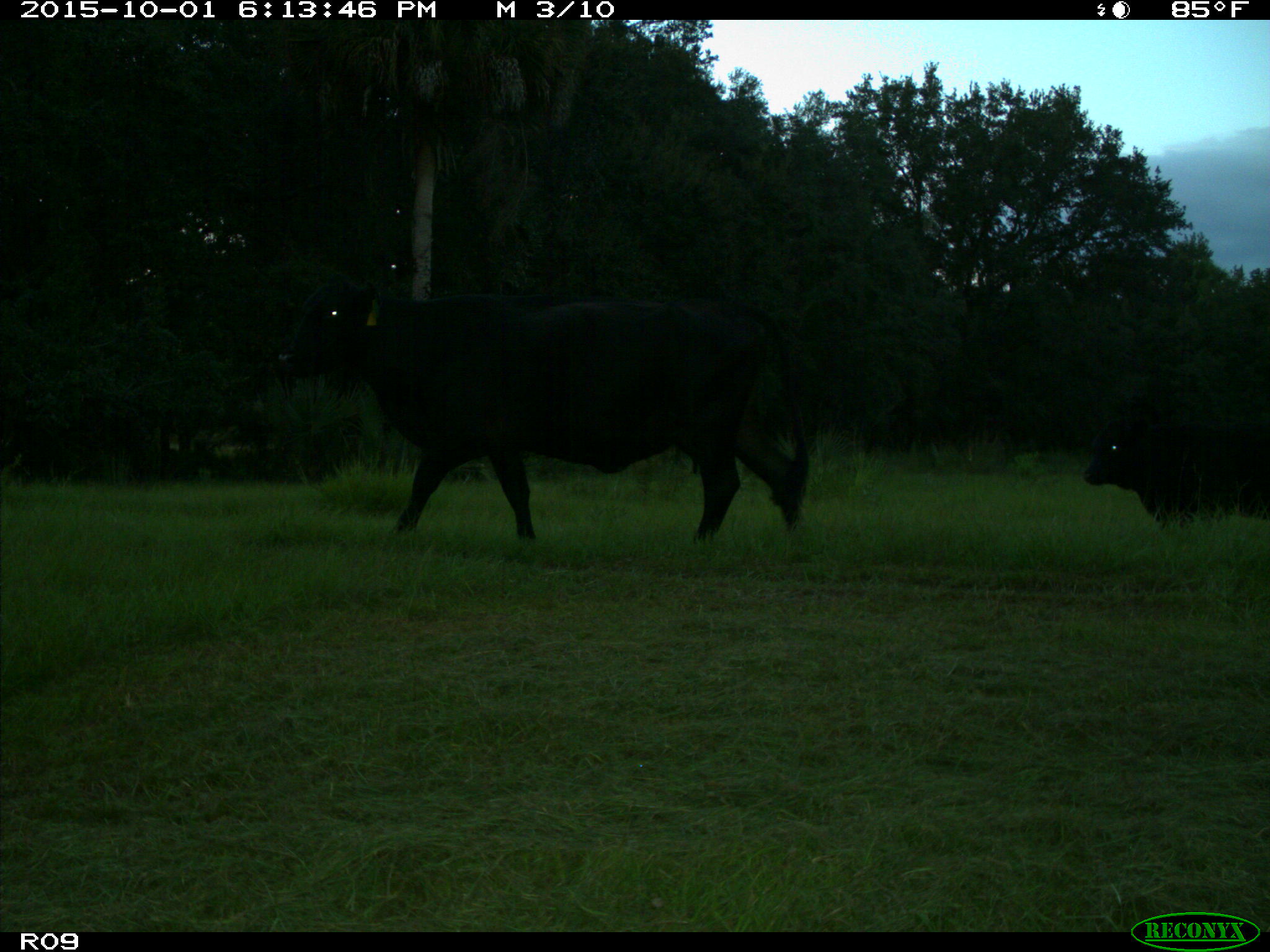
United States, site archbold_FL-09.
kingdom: Animalia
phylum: Chordata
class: Mammalia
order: Artiodactyla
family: Bovidae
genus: Bos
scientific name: Bos taurus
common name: domestic cow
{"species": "Bos taurus (domestic cow)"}